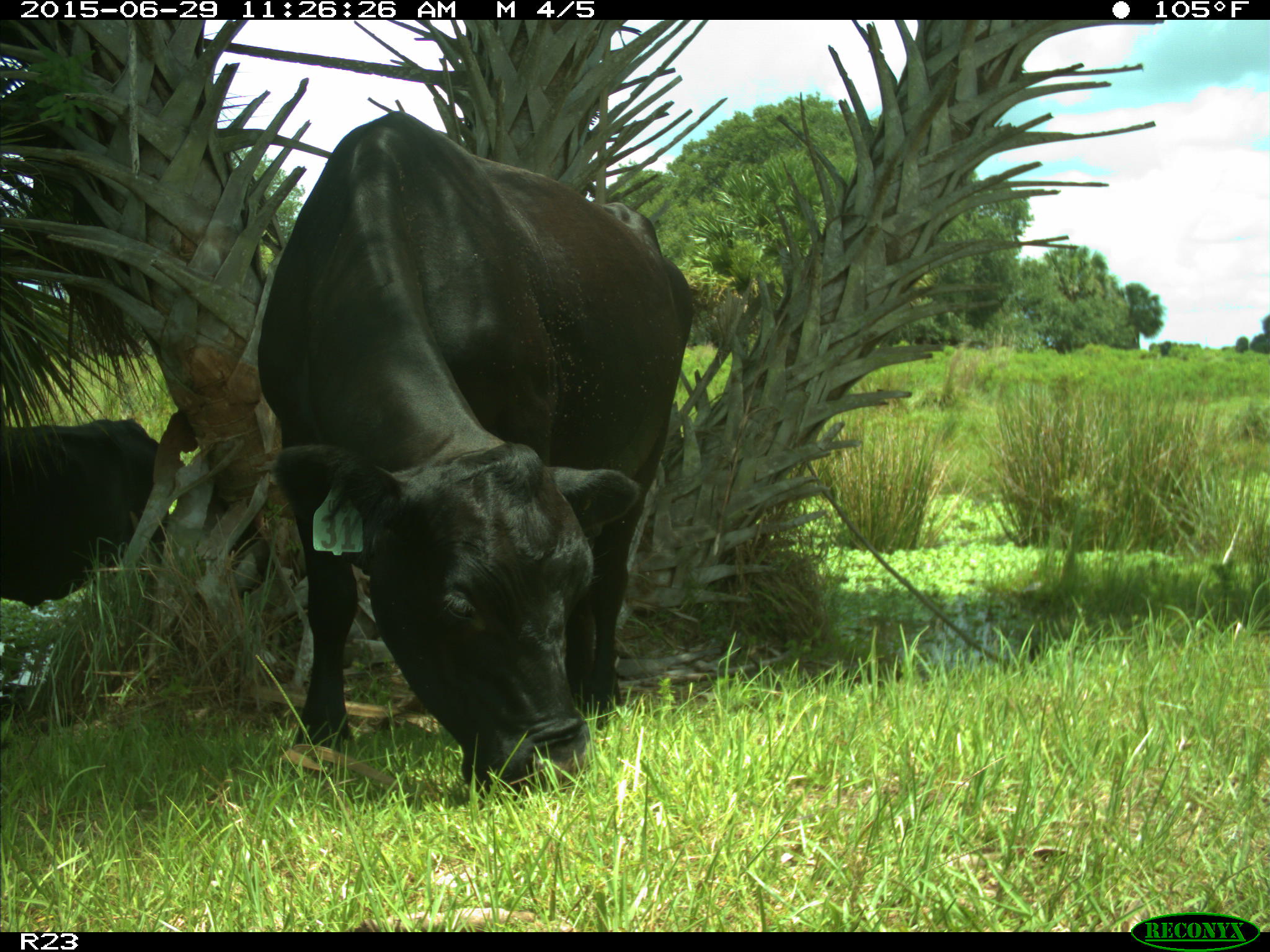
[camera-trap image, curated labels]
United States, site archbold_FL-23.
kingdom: Animalia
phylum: Chordata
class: Mammalia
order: Artiodactyla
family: Bovidae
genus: Bos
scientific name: Bos taurus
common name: domestic cow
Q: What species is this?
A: Bos taurus (domestic cow).